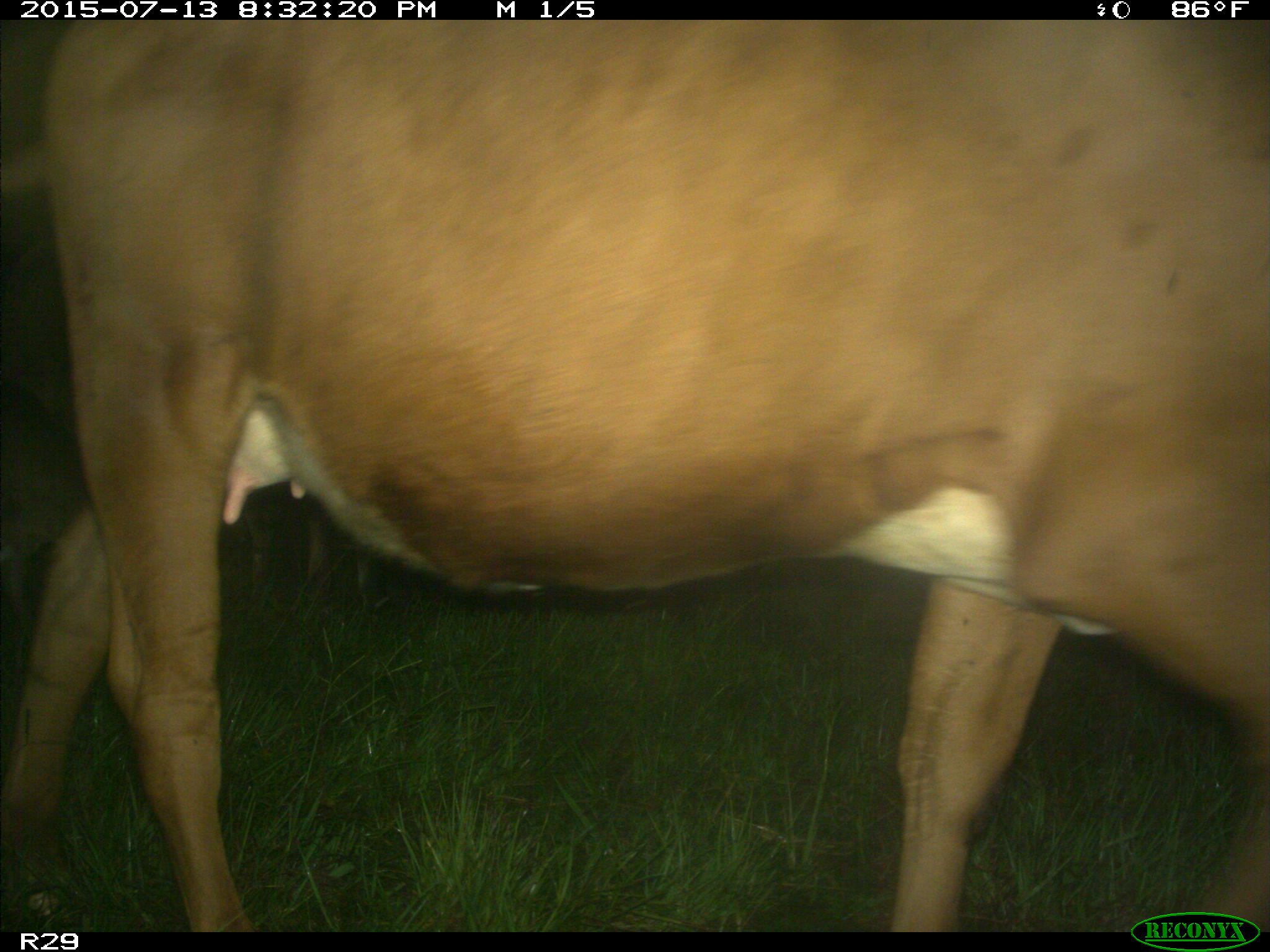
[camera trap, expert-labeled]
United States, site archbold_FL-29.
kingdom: Animalia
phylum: Chordata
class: Mammalia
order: Artiodactyla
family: Bovidae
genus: Bos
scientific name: Bos taurus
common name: domestic cow